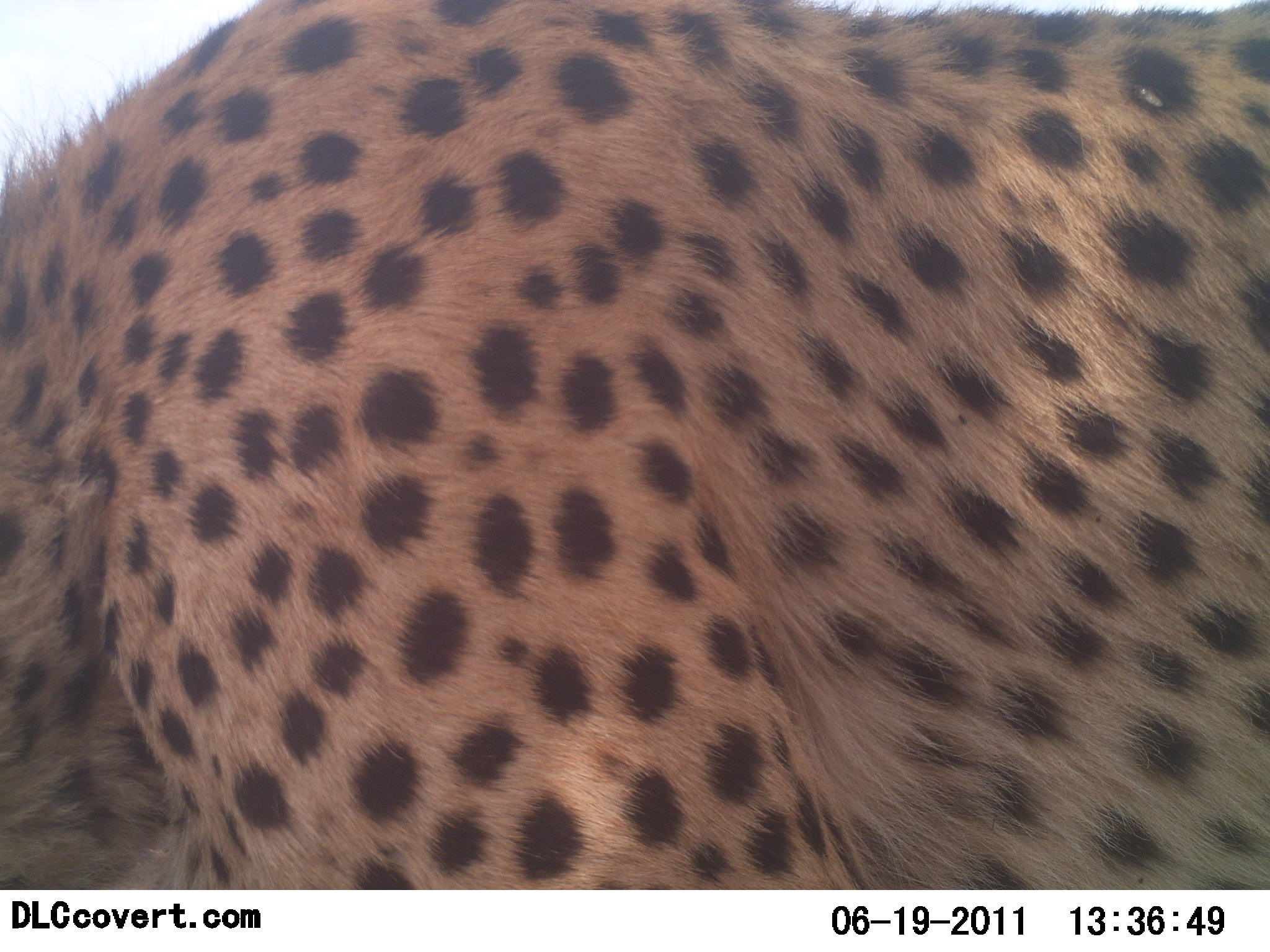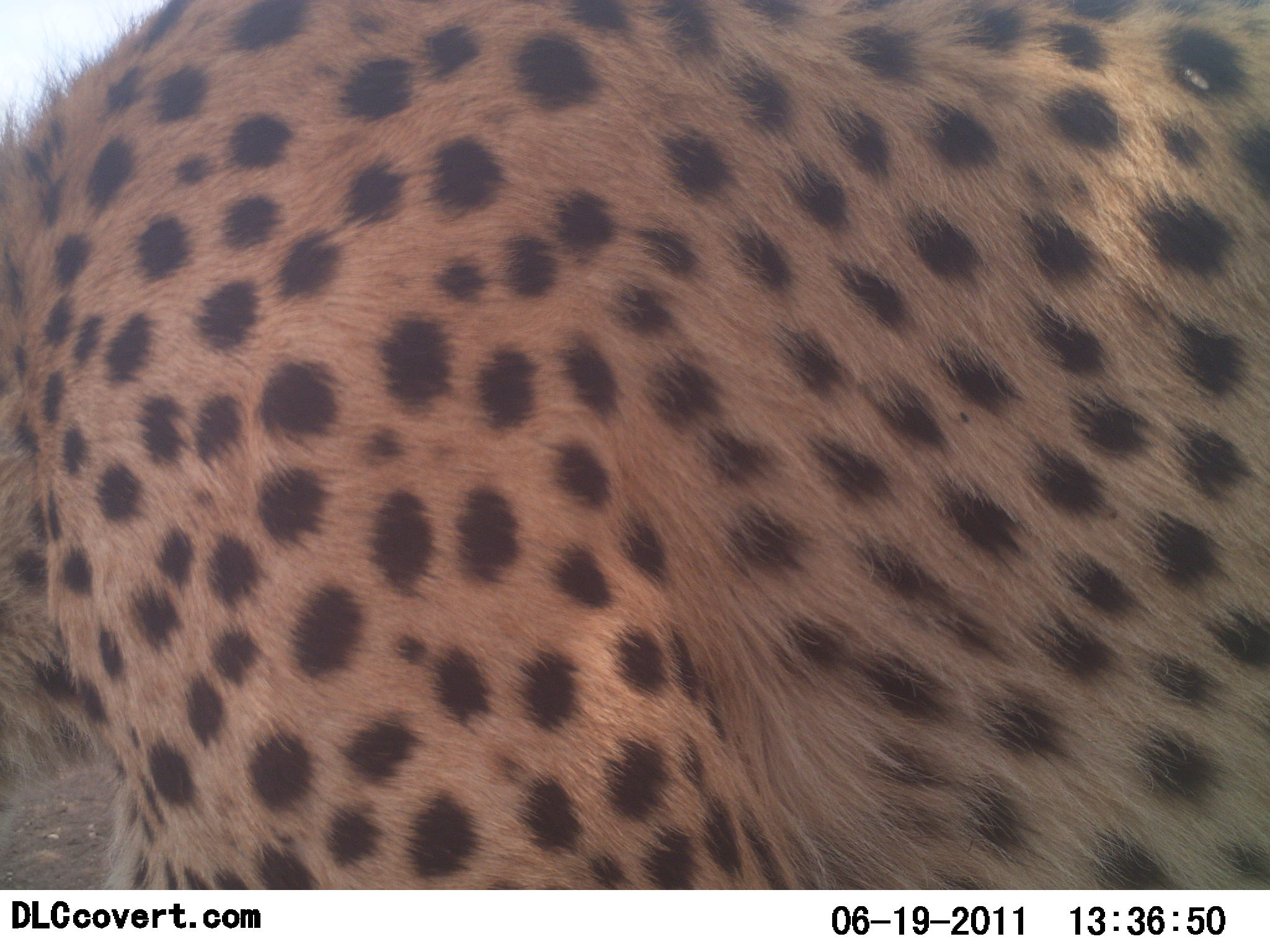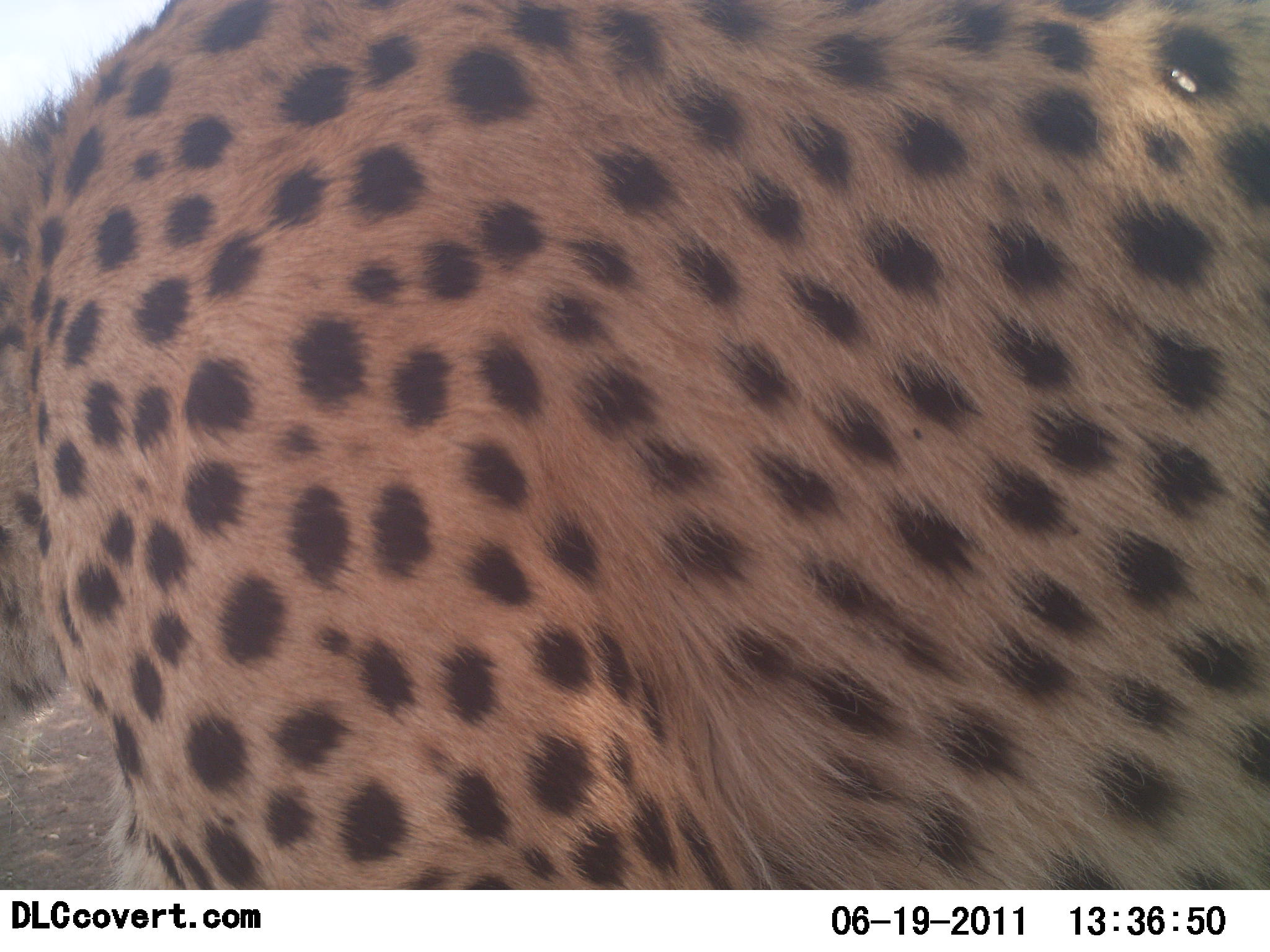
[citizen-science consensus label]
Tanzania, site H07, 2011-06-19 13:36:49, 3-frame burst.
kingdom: Animalia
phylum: Chordata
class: Mammalia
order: Carnivora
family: Felidae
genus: Acinonyx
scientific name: Acinonyx jubatus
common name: cheetah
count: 1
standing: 64%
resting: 9%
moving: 27%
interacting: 0%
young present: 0%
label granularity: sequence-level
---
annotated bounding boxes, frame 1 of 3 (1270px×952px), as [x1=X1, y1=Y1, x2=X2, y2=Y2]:
animal: [x1=0, y1=0, x2=1270, y2=892]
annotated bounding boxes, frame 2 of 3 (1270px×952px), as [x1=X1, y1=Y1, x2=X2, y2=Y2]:
animal: [x1=2, y1=0, x2=1269, y2=889]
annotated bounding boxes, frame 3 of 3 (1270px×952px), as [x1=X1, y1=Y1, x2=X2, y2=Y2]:
animal: [x1=2, y1=0, x2=1270, y2=889]